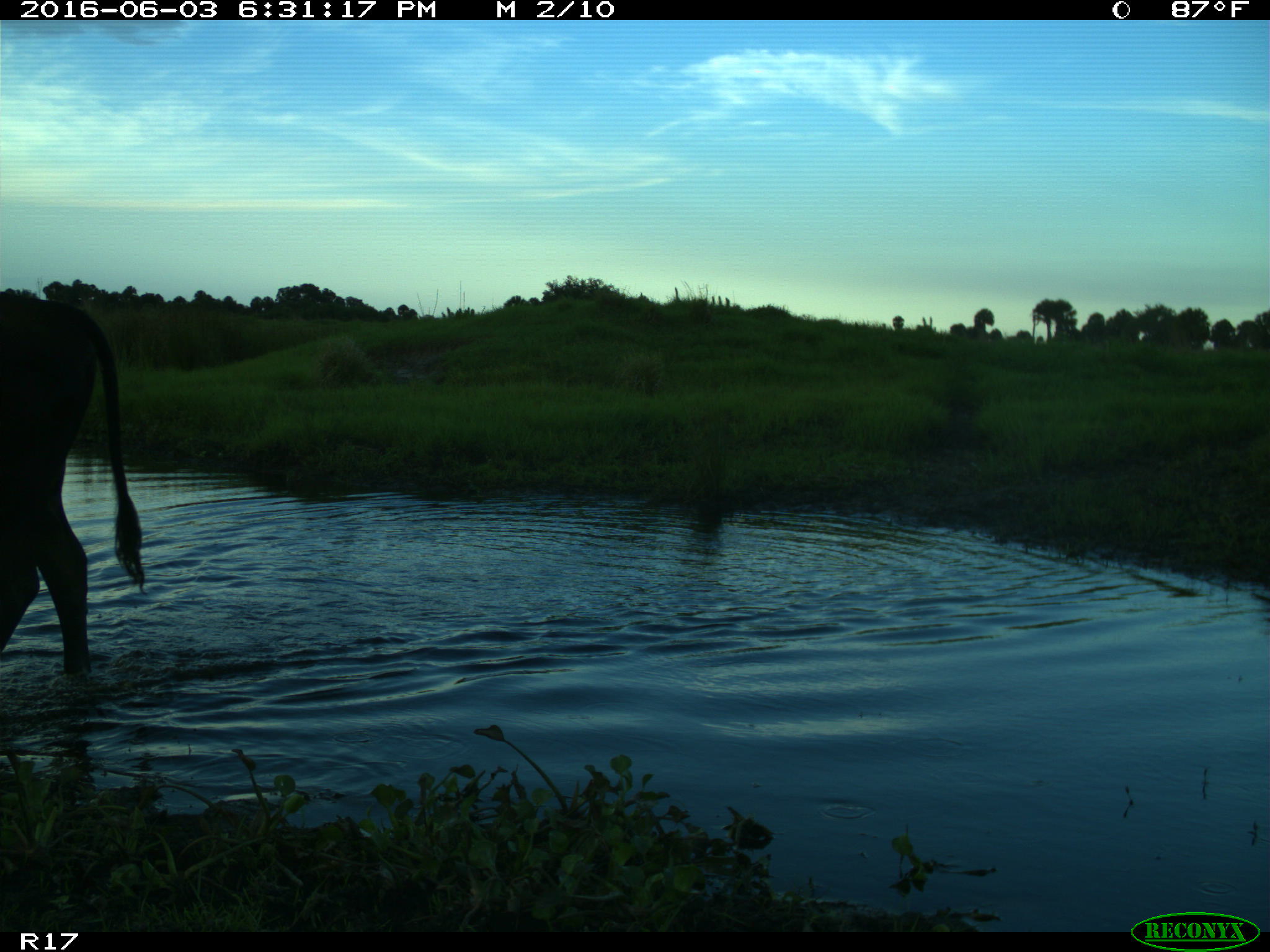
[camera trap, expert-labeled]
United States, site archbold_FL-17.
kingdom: Animalia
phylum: Chordata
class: Mammalia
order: Artiodactyla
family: Bovidae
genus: Bos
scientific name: Bos taurus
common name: domestic cow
Bos taurus (domestic cow).